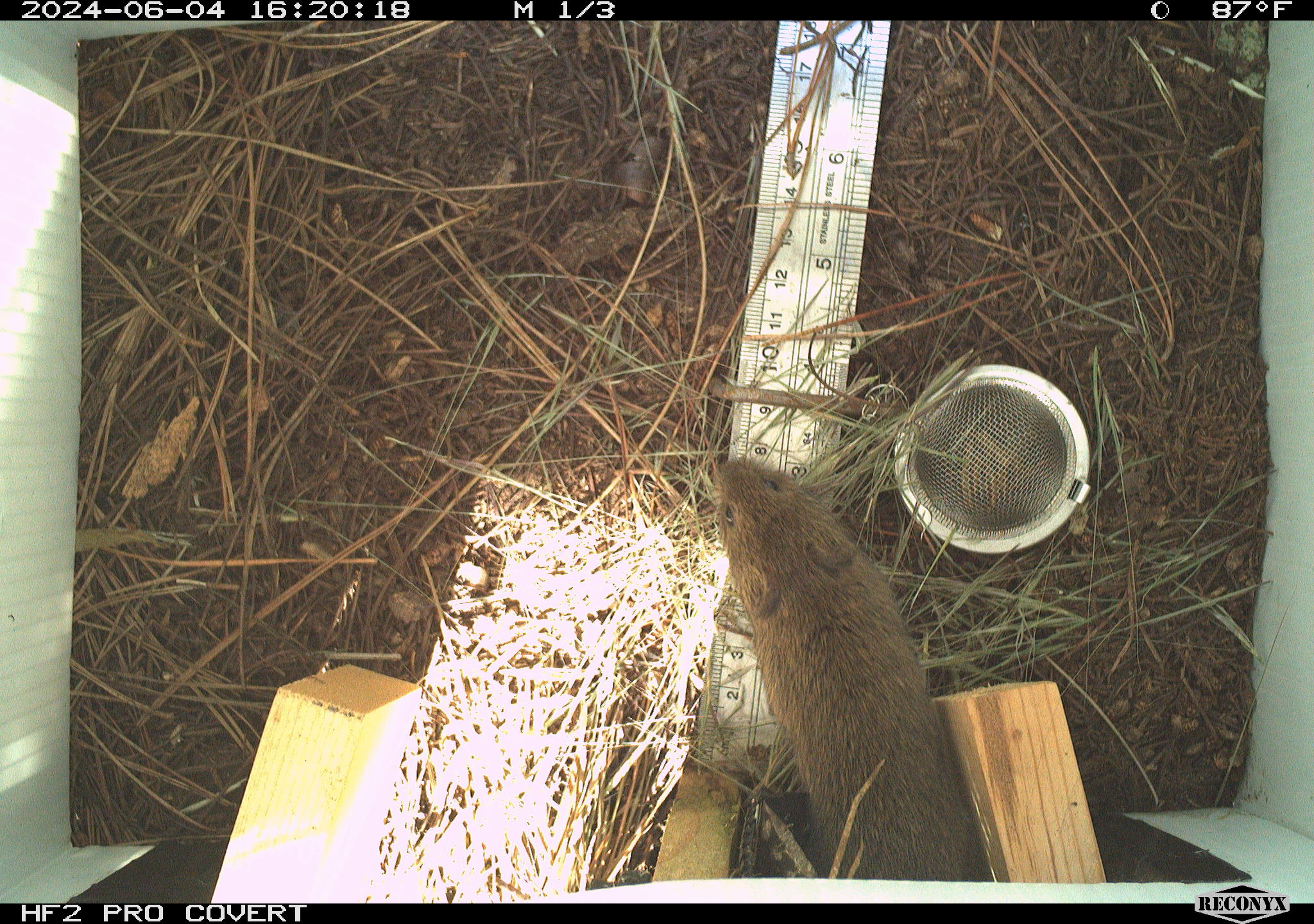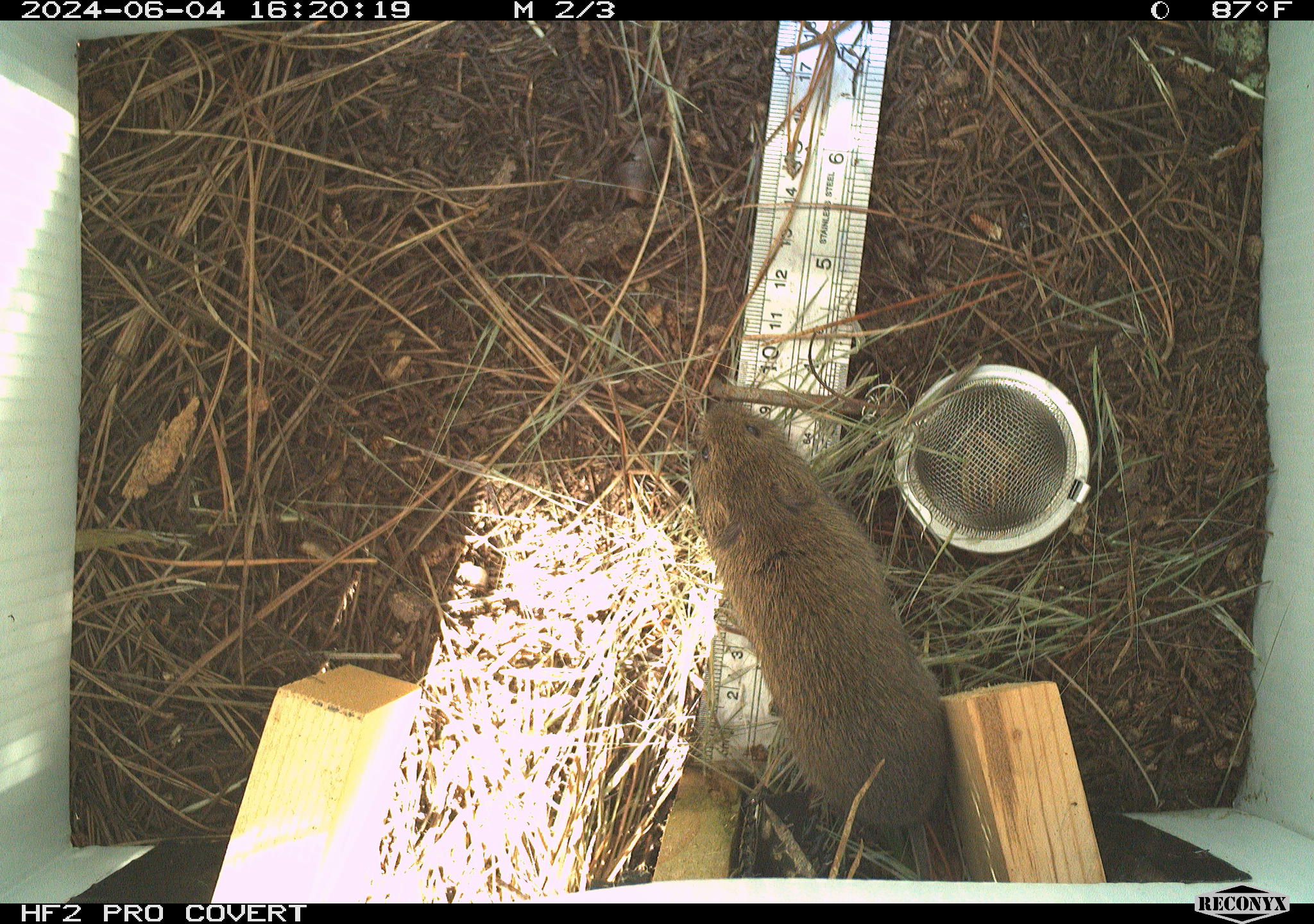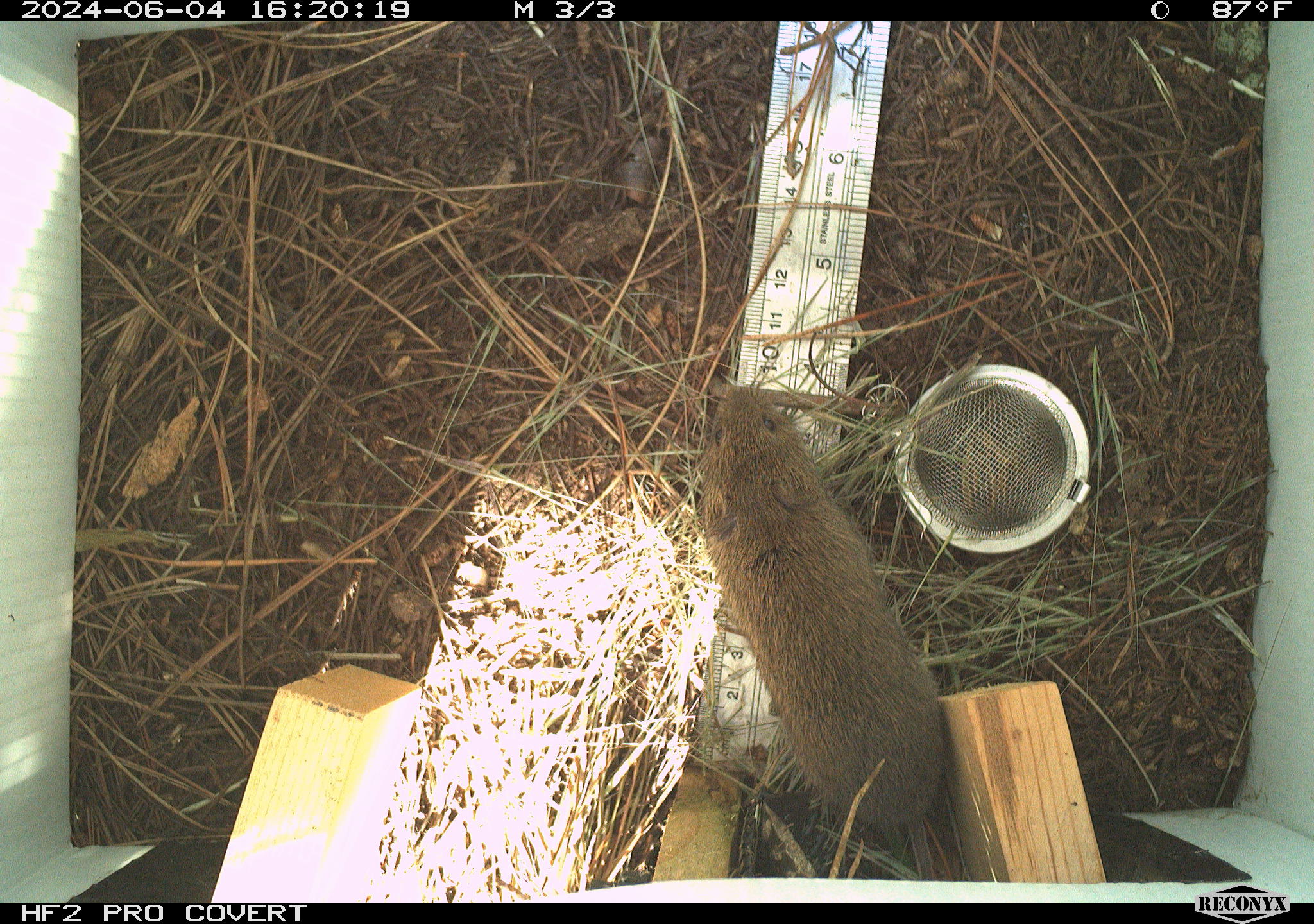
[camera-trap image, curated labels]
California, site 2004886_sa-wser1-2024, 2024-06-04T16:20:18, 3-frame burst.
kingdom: Animalia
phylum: Chordata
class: Mammalia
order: Rodentia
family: Cricetidae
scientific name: Arvicolinae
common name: voles, lemmings, and muskrats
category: arvicolinae subfamily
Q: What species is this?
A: Arvicolinae subfamily (voles, lemmings, and muskrats) (Arvicolinae).